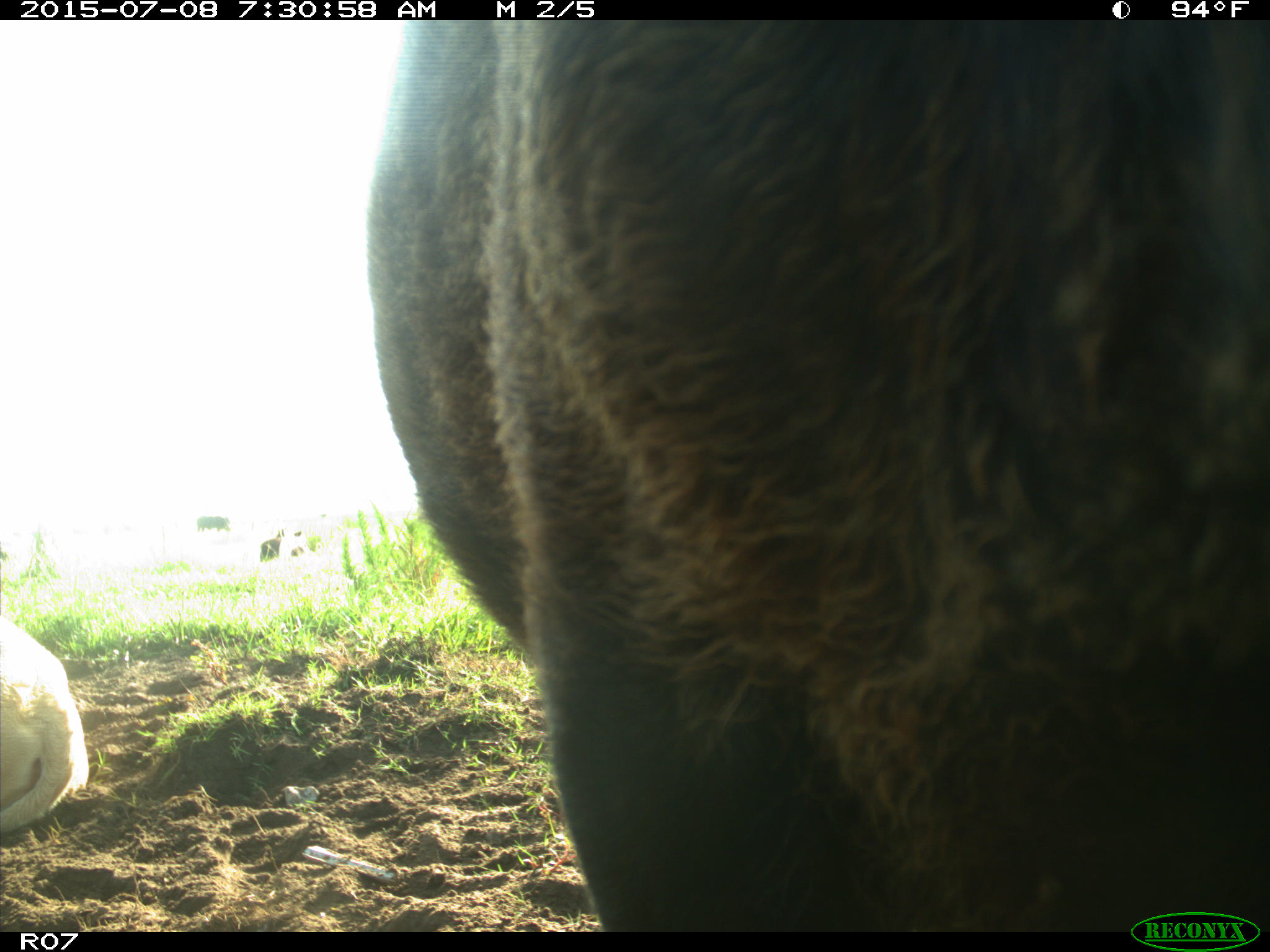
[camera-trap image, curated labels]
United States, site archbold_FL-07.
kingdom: Animalia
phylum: Chordata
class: Mammalia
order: Artiodactyla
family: Bovidae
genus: Bos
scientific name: Bos taurus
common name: domestic cow